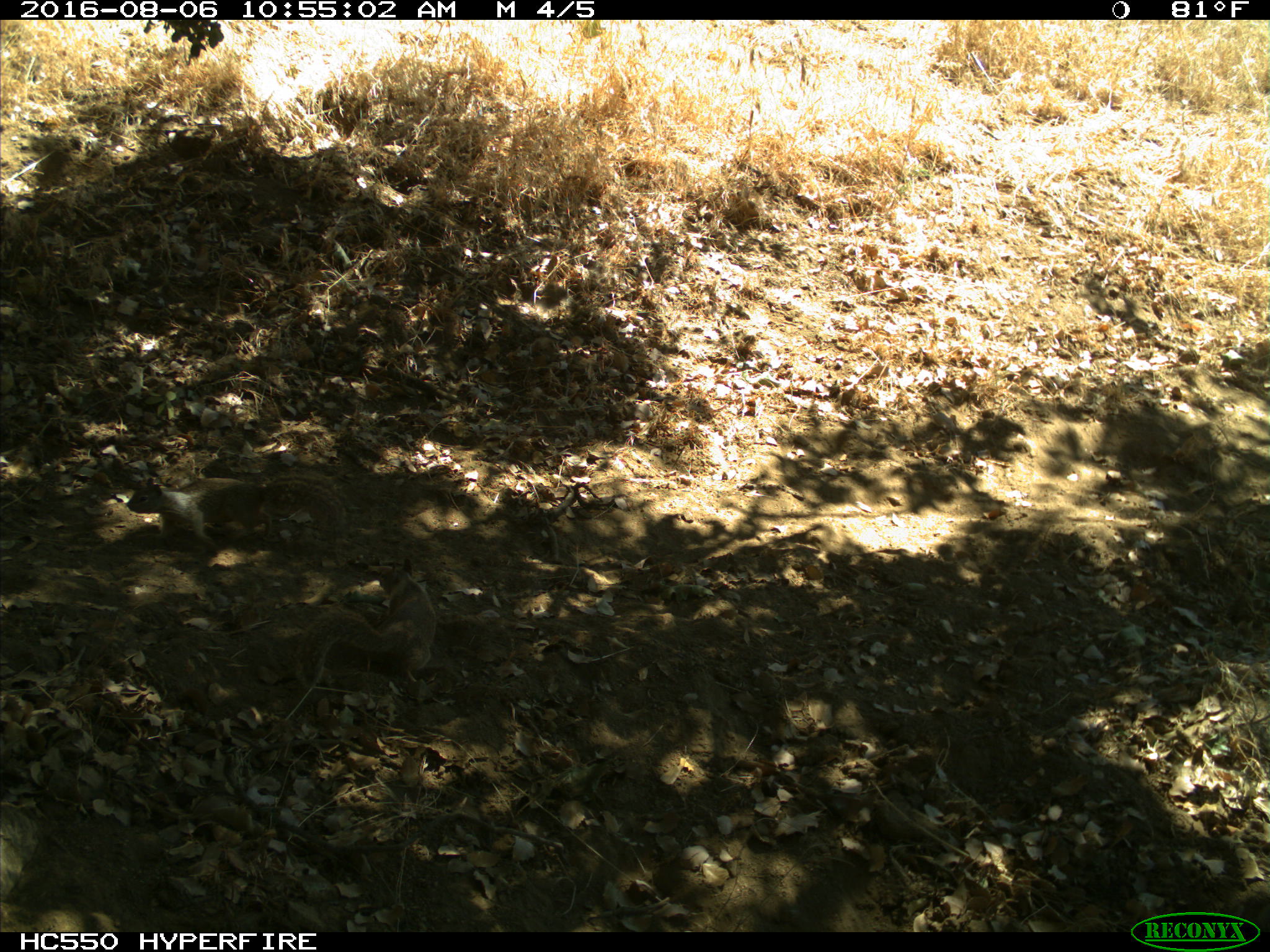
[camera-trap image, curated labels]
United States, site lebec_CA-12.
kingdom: Animalia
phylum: Chordata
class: Mammalia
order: Rodentia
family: Sciuridae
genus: Otospermophilus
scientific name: Otospermophilus beecheyi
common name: california ground squirrel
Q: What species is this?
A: Otospermophilus beecheyi (california ground squirrel).